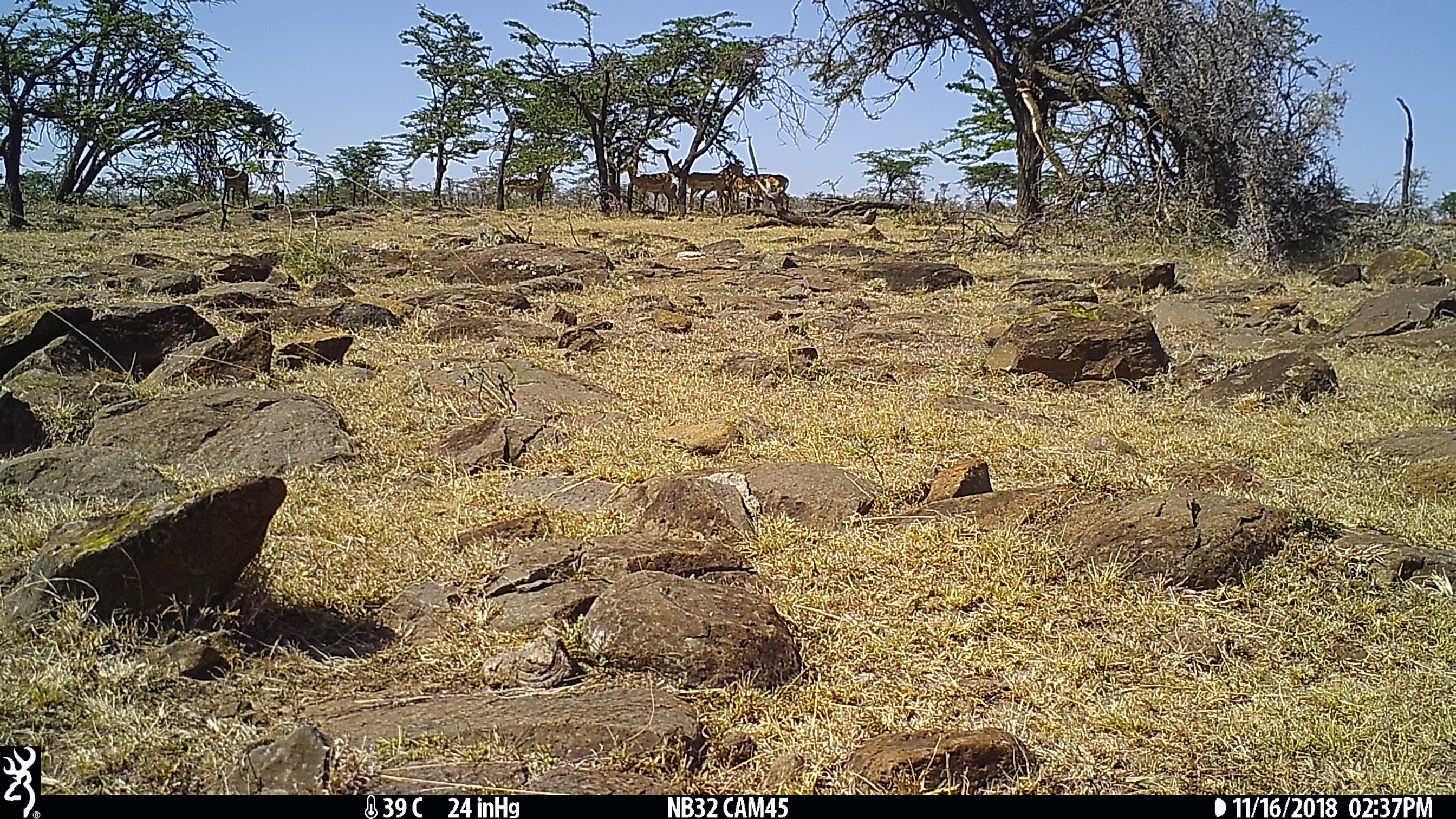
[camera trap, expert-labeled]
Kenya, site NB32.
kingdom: Animalia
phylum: Chordata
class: Mammalia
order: Artiodactyla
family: Bovidae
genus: Aepyceros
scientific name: Aepyceros melampus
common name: impala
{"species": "impala (Aepyceros melampus)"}